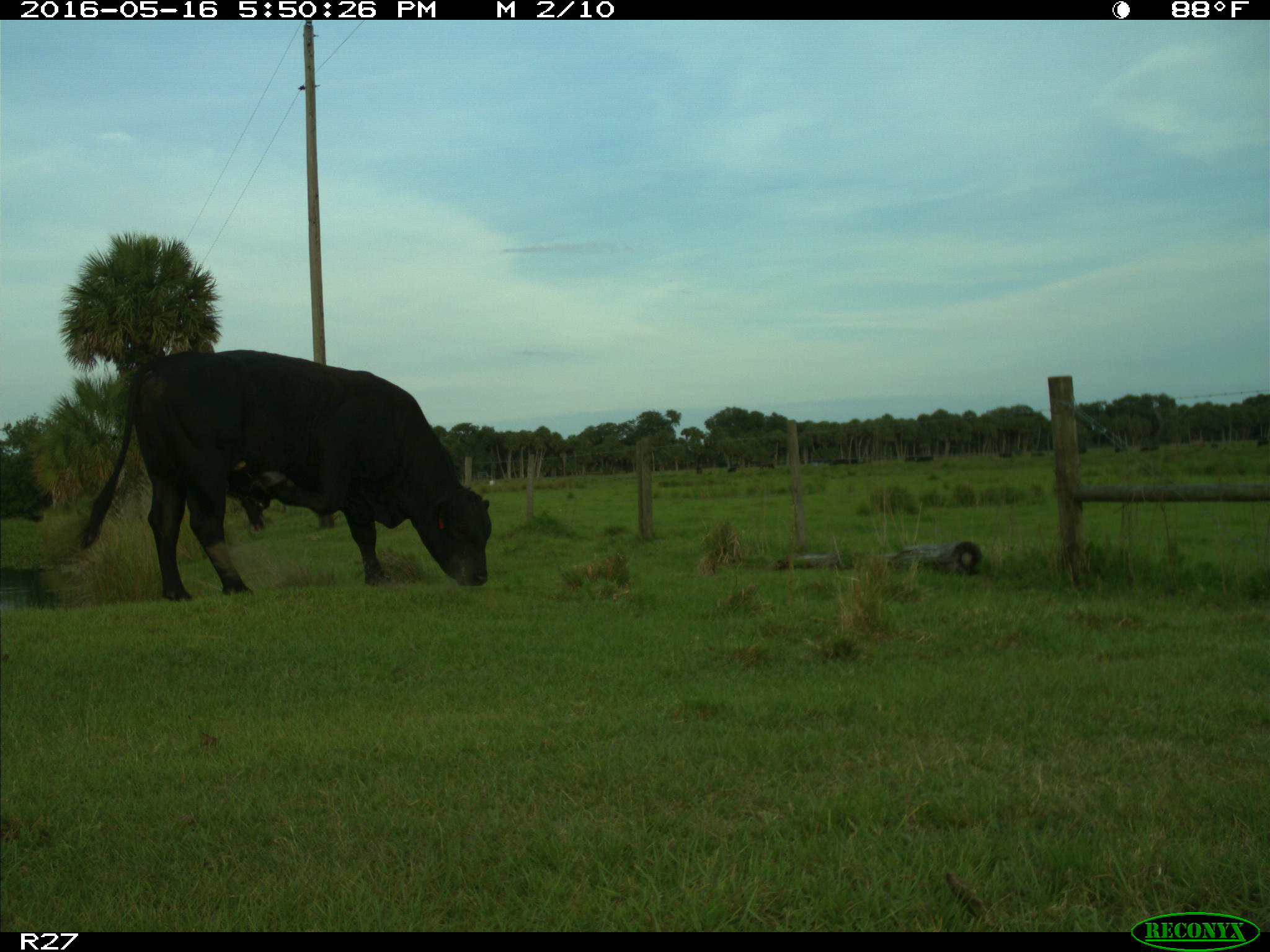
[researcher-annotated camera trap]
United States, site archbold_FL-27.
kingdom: Animalia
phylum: Chordata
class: Mammalia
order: Artiodactyla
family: Bovidae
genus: Bos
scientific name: Bos taurus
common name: domestic cow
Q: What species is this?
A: Bos taurus (domestic cow).